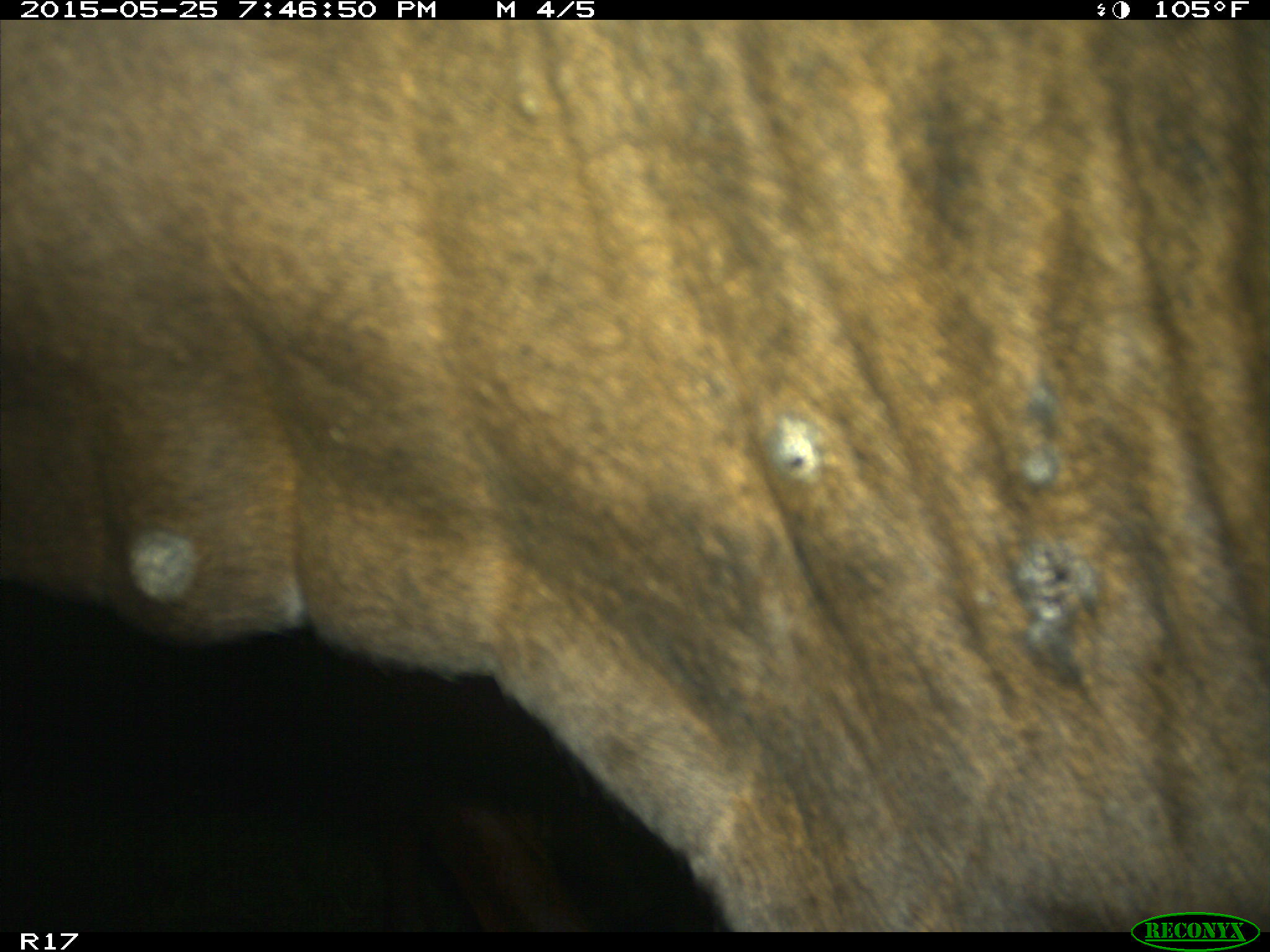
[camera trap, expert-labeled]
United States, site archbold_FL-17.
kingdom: Animalia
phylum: Chordata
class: Mammalia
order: Artiodactyla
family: Bovidae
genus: Bos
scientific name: Bos taurus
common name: domestic cow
Bos taurus (domestic cow).